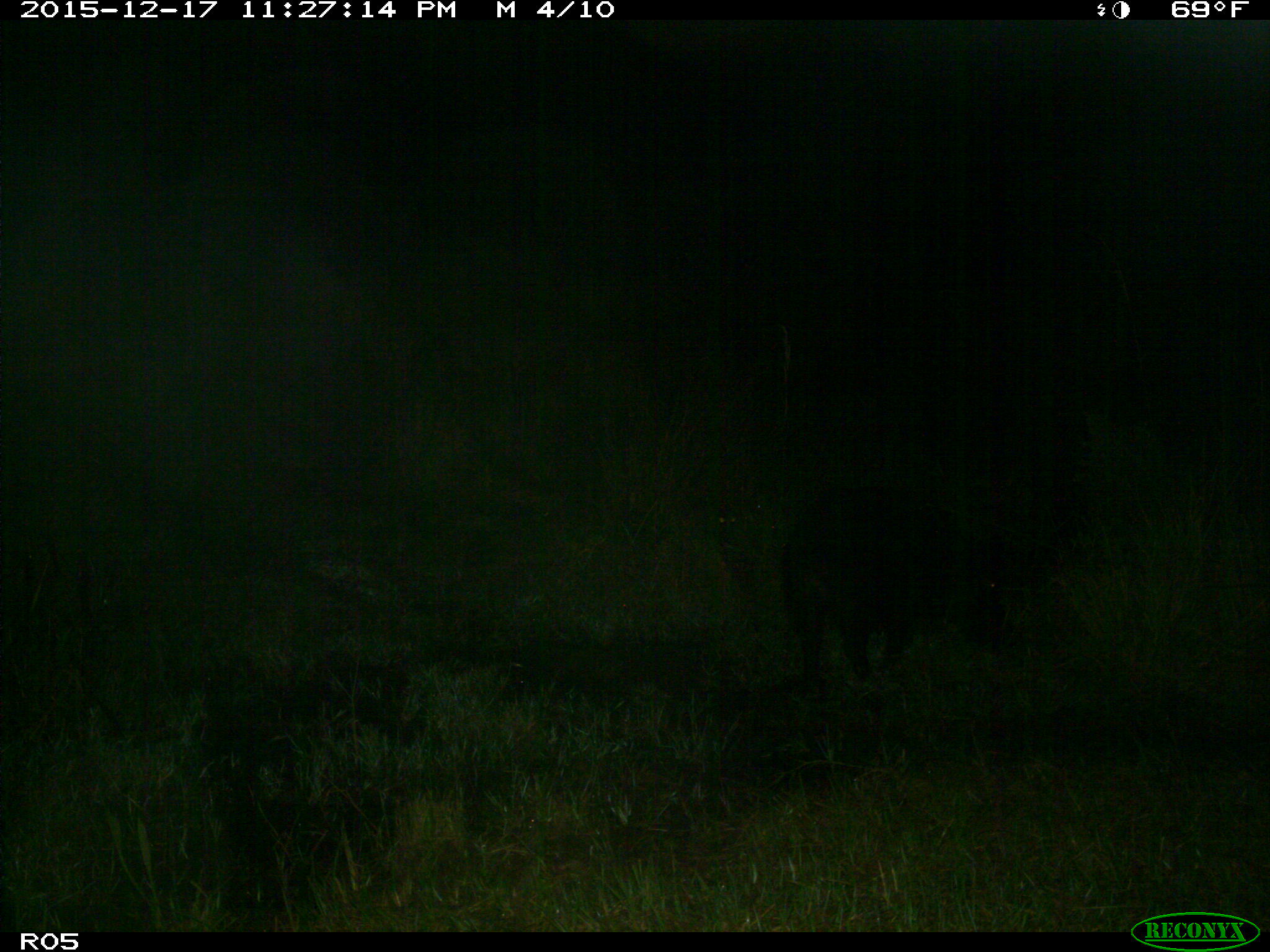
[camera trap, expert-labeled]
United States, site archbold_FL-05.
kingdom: Animalia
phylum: Chordata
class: Mammalia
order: Artiodactyla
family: Suidae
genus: Sus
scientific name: Sus scrofa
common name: wild boar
Sus scrofa (wild boar).